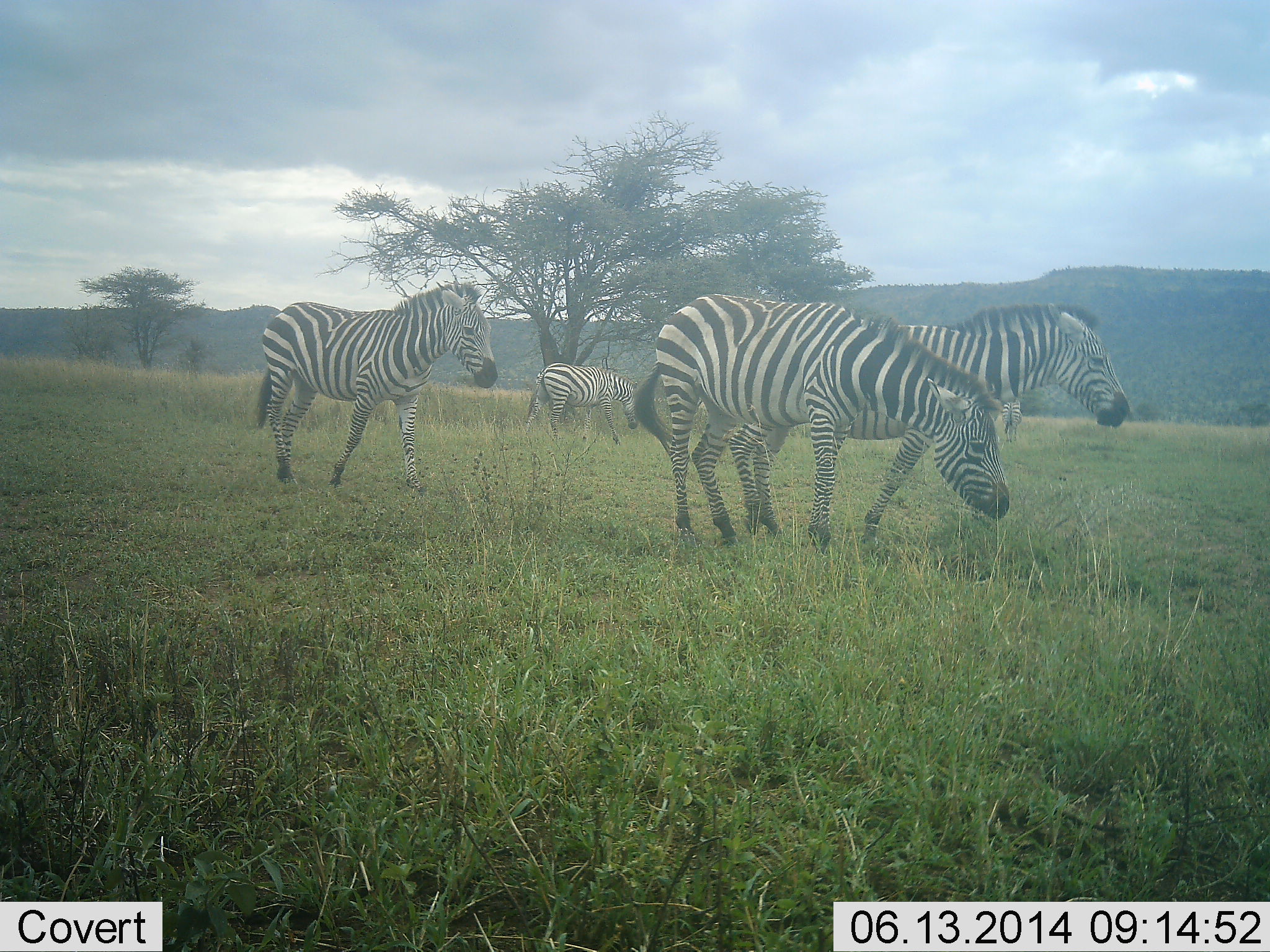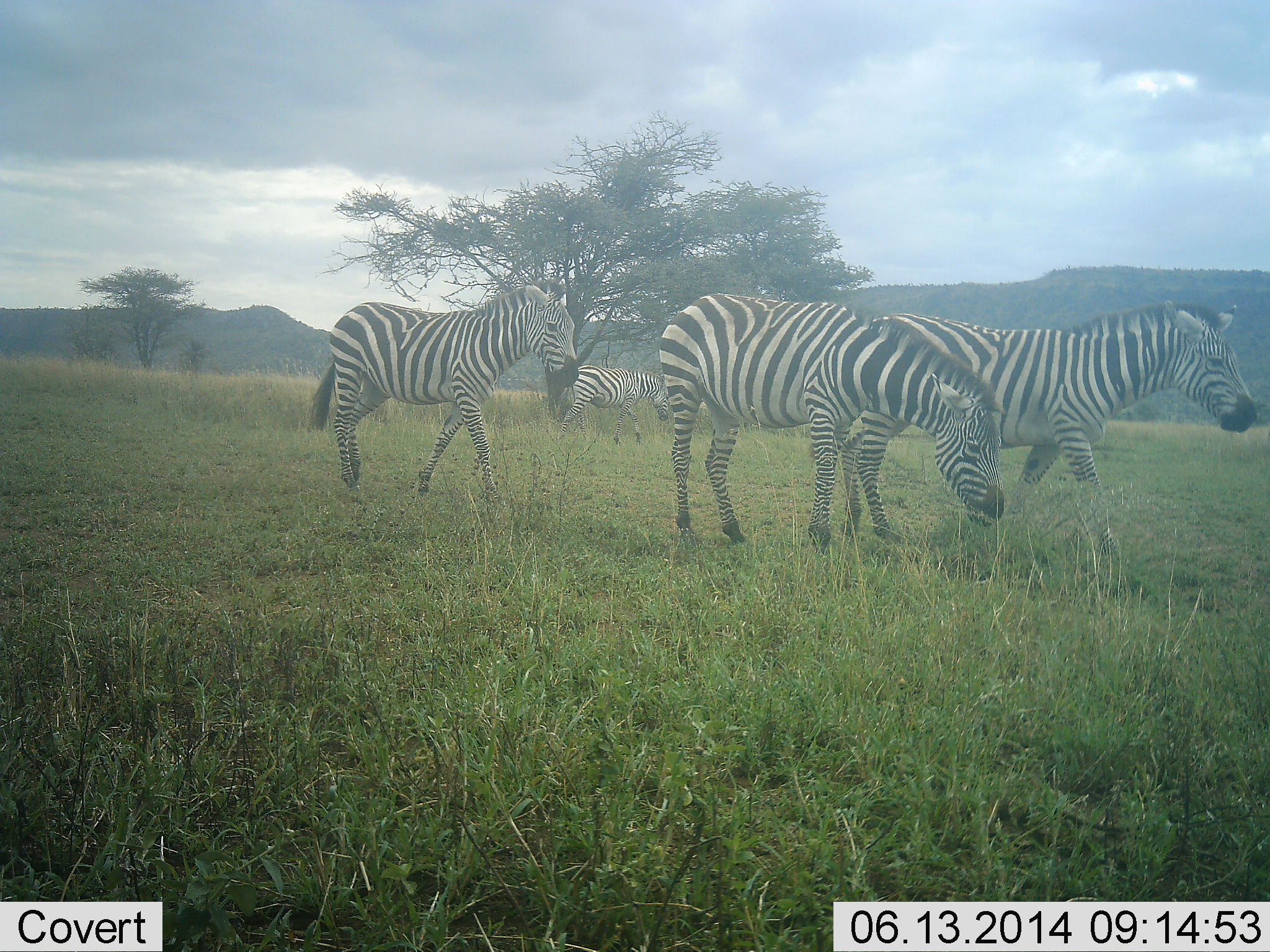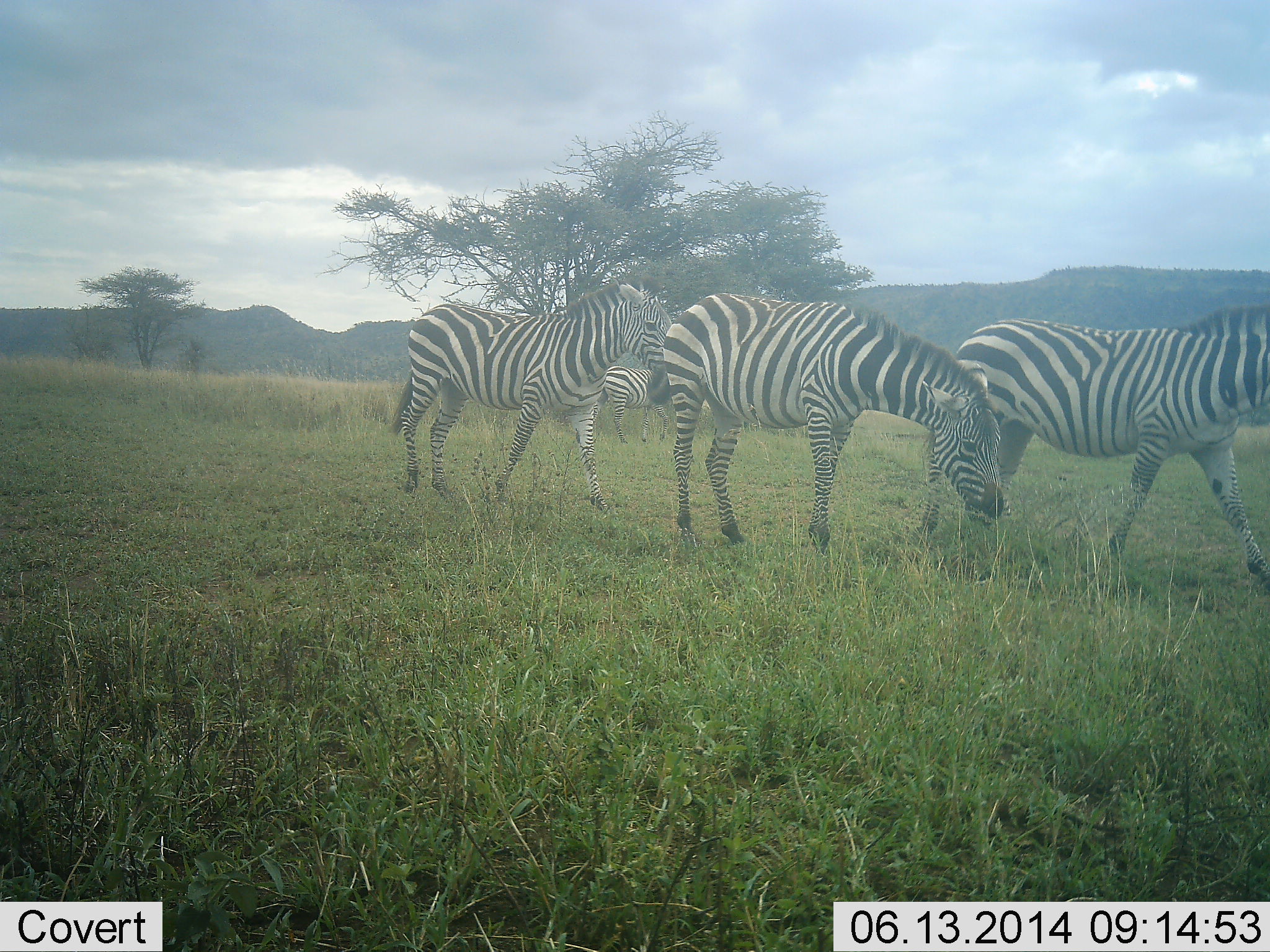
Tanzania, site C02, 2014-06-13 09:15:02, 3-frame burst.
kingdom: Animalia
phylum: Chordata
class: Mammalia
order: Perissodactyla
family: Equidae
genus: Equus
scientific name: Equus quagga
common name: plains zebra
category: zebra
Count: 4.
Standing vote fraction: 30%.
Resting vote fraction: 0%.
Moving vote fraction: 100%.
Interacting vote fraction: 0%.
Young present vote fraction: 10%.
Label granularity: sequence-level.